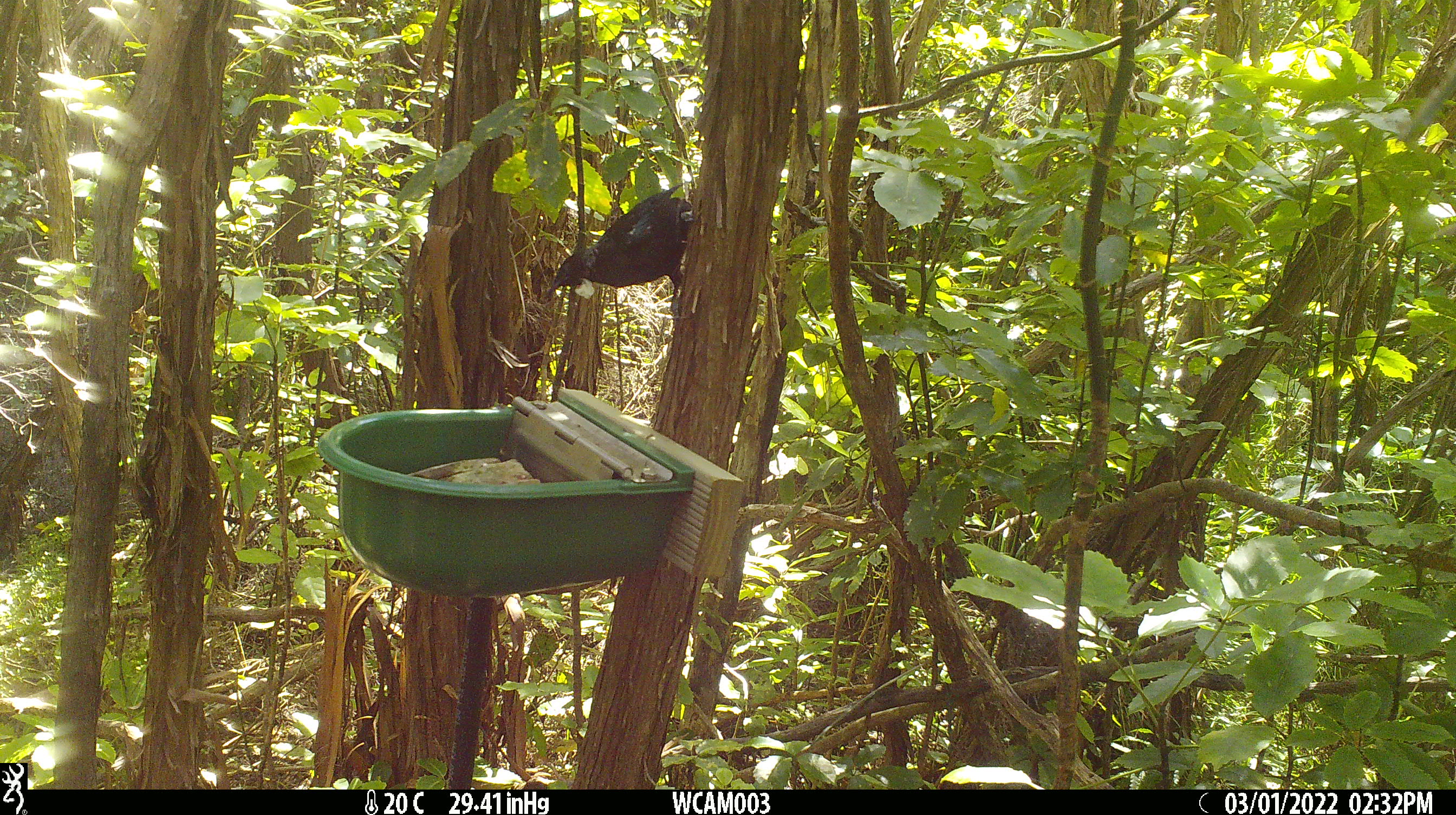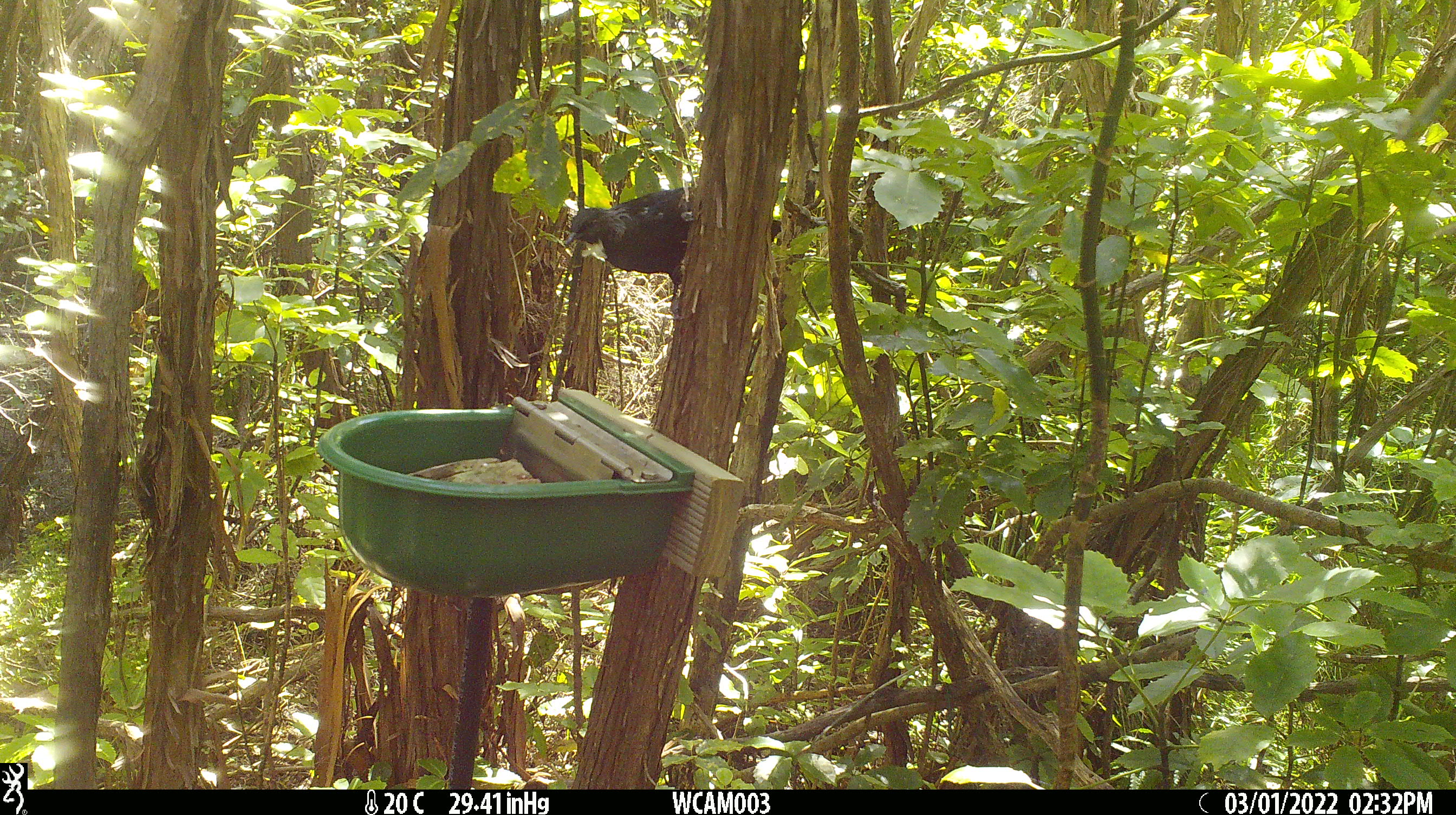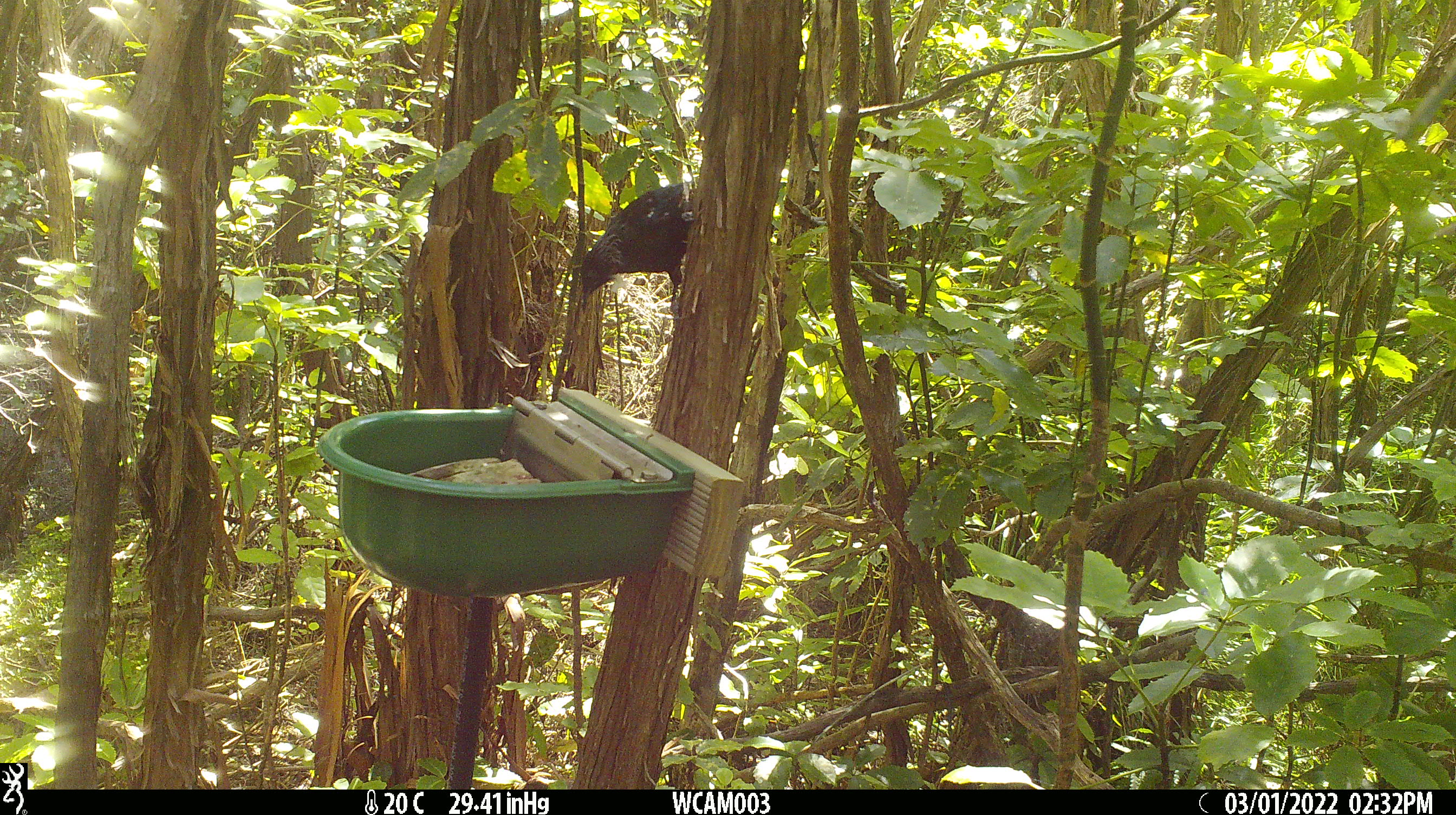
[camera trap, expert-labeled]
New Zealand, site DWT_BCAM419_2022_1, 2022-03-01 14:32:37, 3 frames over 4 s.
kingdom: Animalia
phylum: Chordata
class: Aves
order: Passeriformes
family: Meliphagidae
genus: Prosthemadera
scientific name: Prosthemadera novaeseelandiae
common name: tui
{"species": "tui (Prosthemadera novaeseelandiae)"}